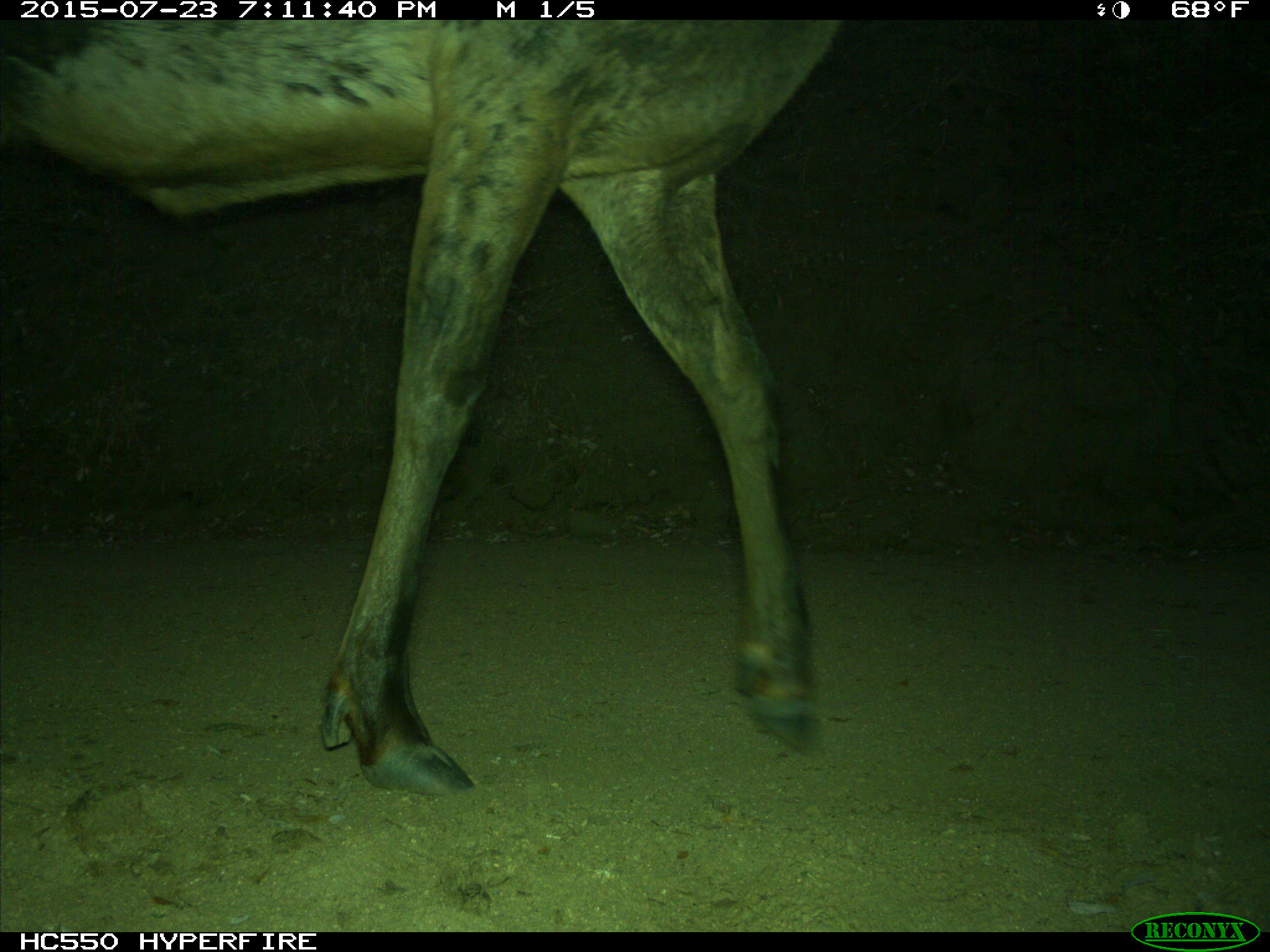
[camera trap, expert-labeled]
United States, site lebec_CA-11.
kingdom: Animalia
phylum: Chordata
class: Mammalia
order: Artiodactyla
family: Cervidae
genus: Cervus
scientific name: Cervus canadensis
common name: elk